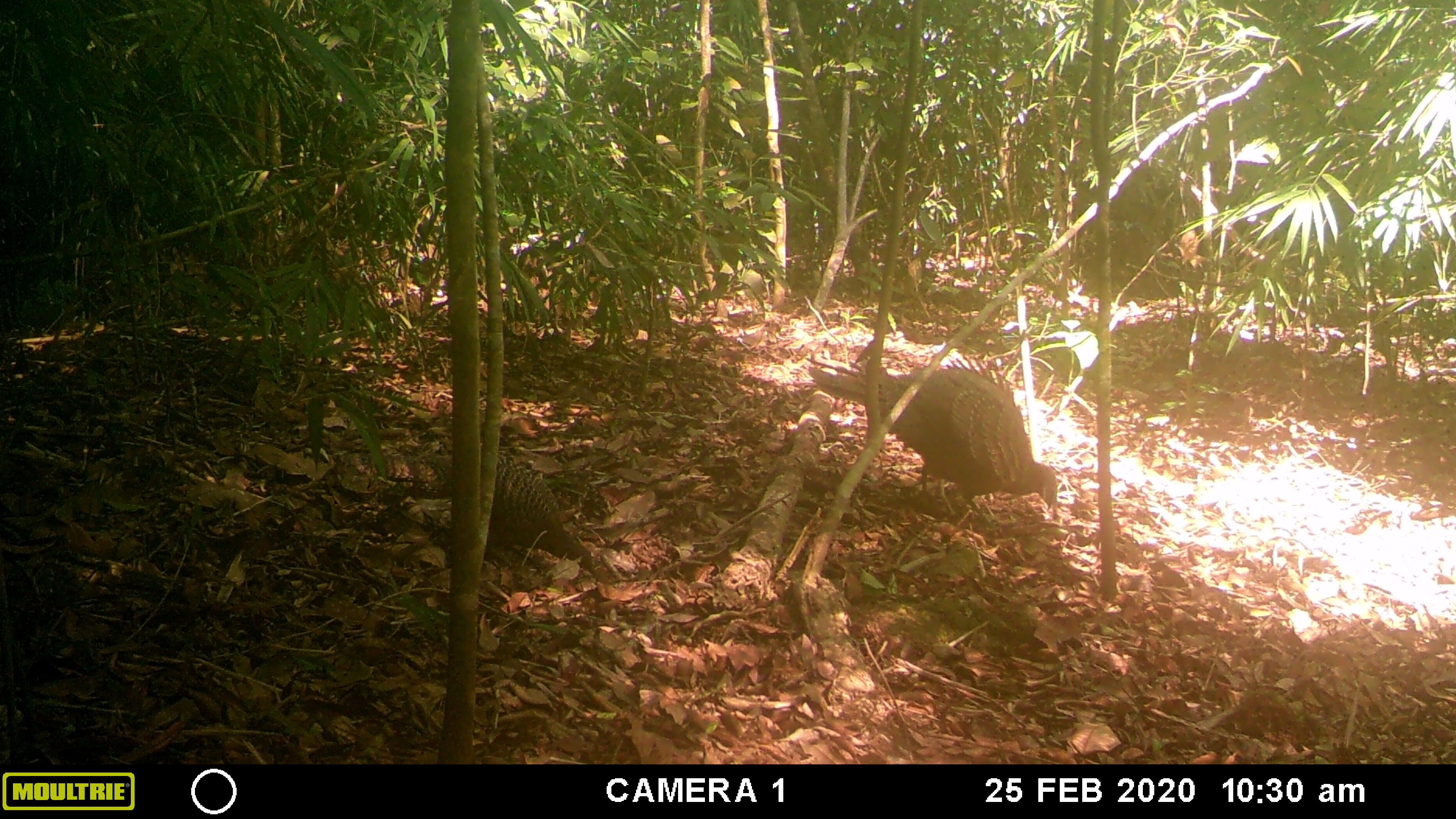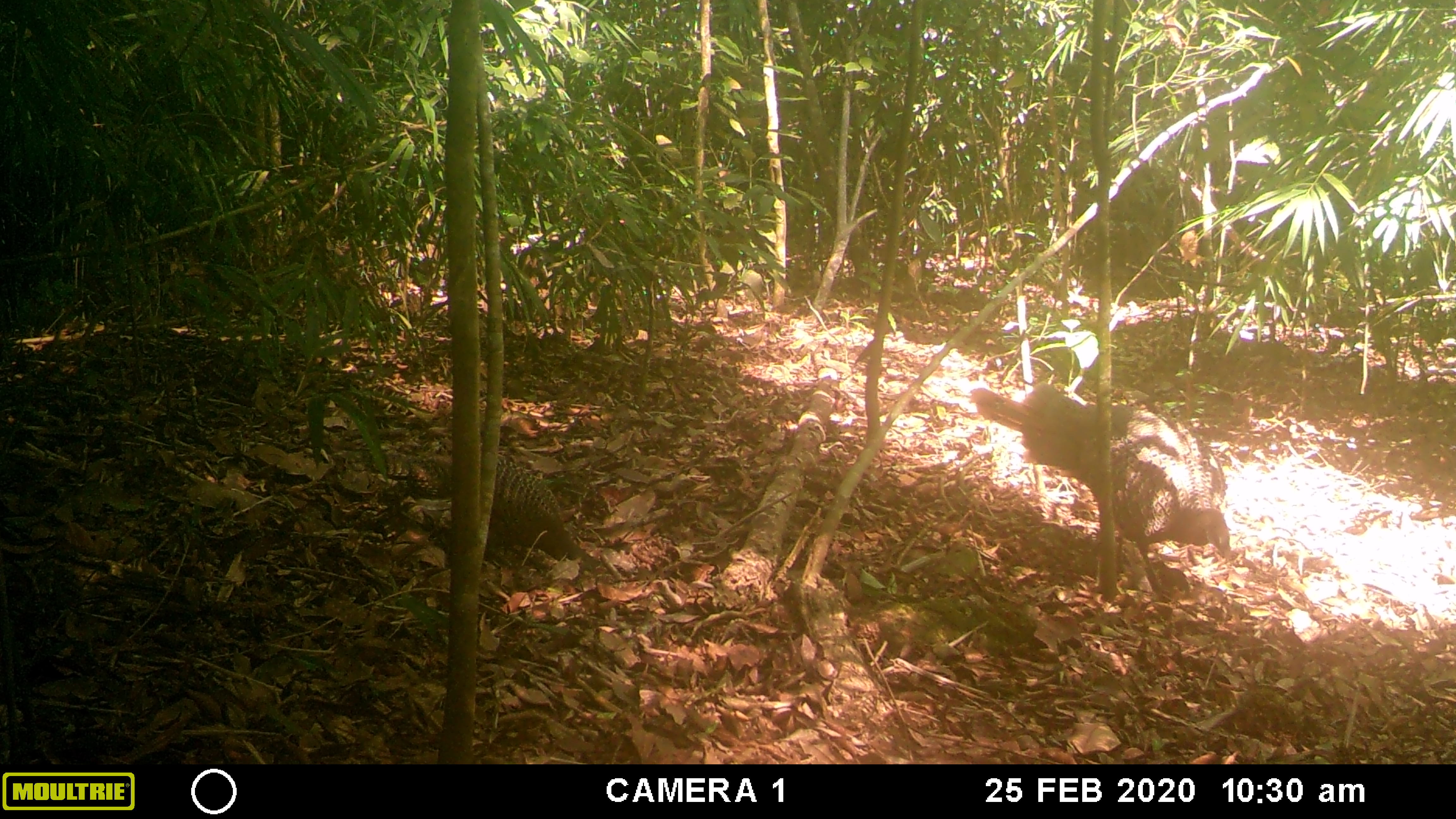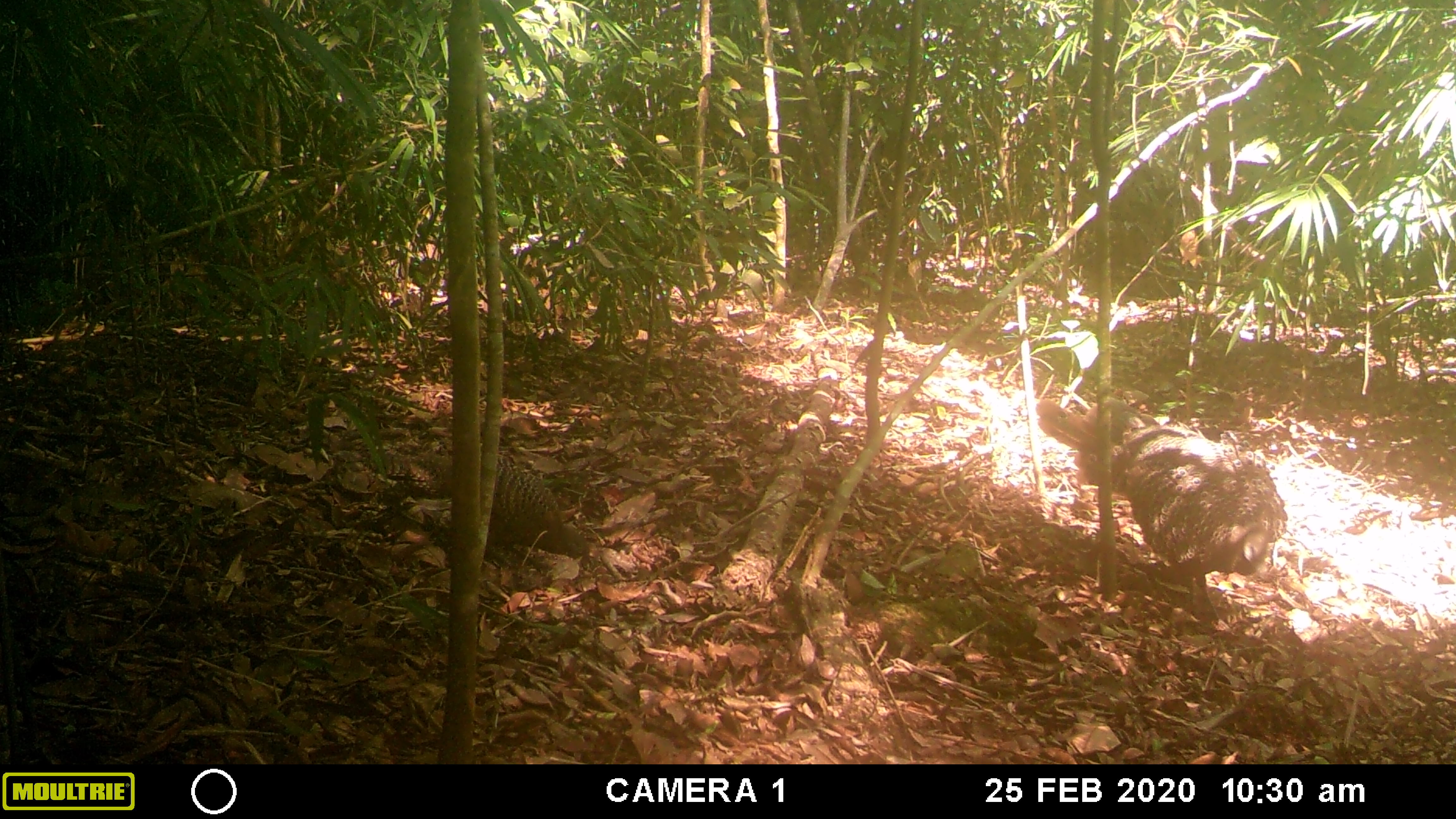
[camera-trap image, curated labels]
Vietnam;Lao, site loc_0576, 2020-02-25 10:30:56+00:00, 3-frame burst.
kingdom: Animalia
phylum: Chordata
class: Aves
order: Galliformes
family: Phasianidae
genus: Polyplectron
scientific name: Polyplectron bicalcaratum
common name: gray peacock-pheasant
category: grey peacock pheasant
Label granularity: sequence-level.